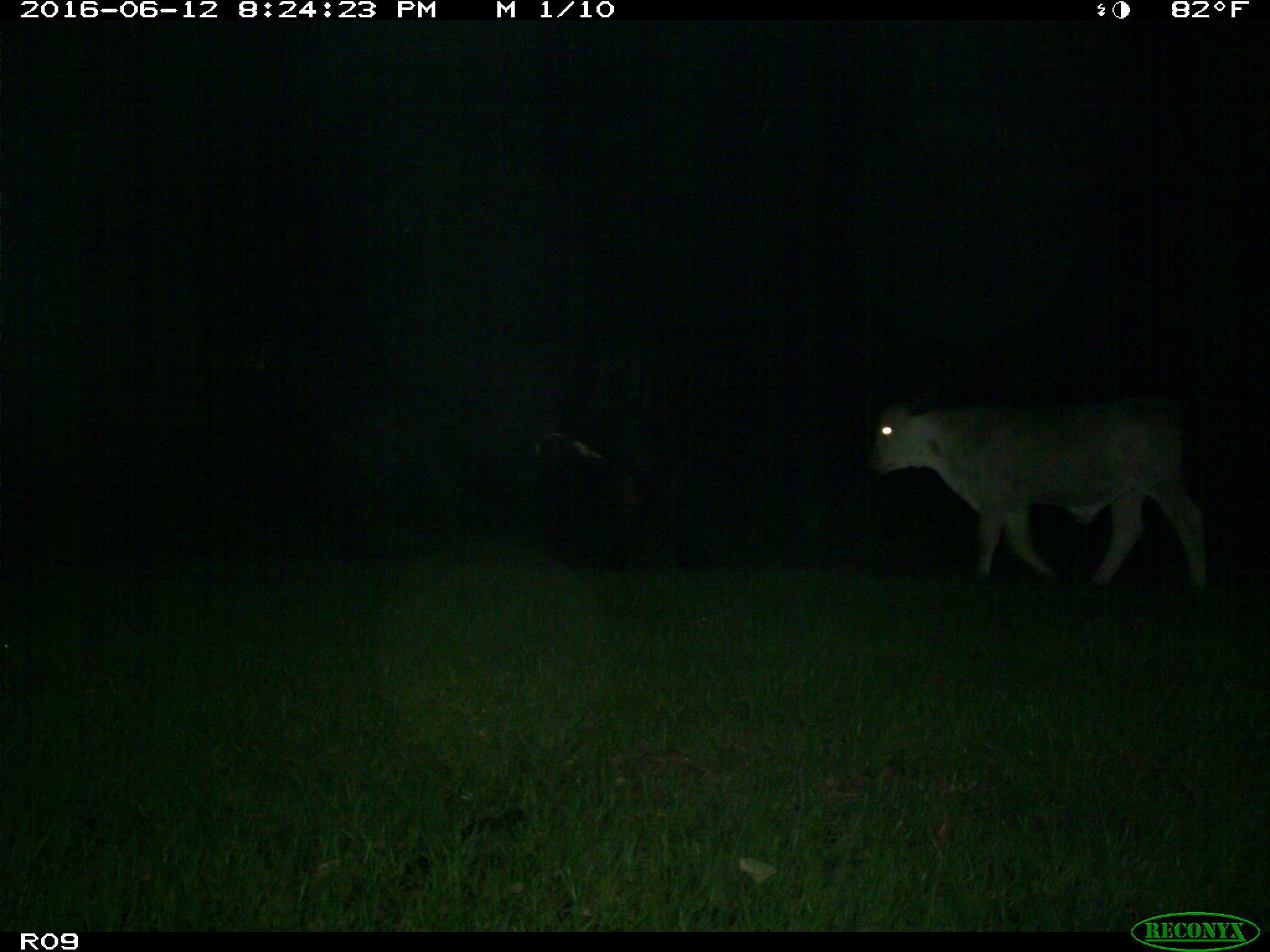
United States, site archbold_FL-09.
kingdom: Animalia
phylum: Chordata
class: Mammalia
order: Artiodactyla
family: Bovidae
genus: Bos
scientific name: Bos taurus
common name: domestic cow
Bos taurus (domestic cow).